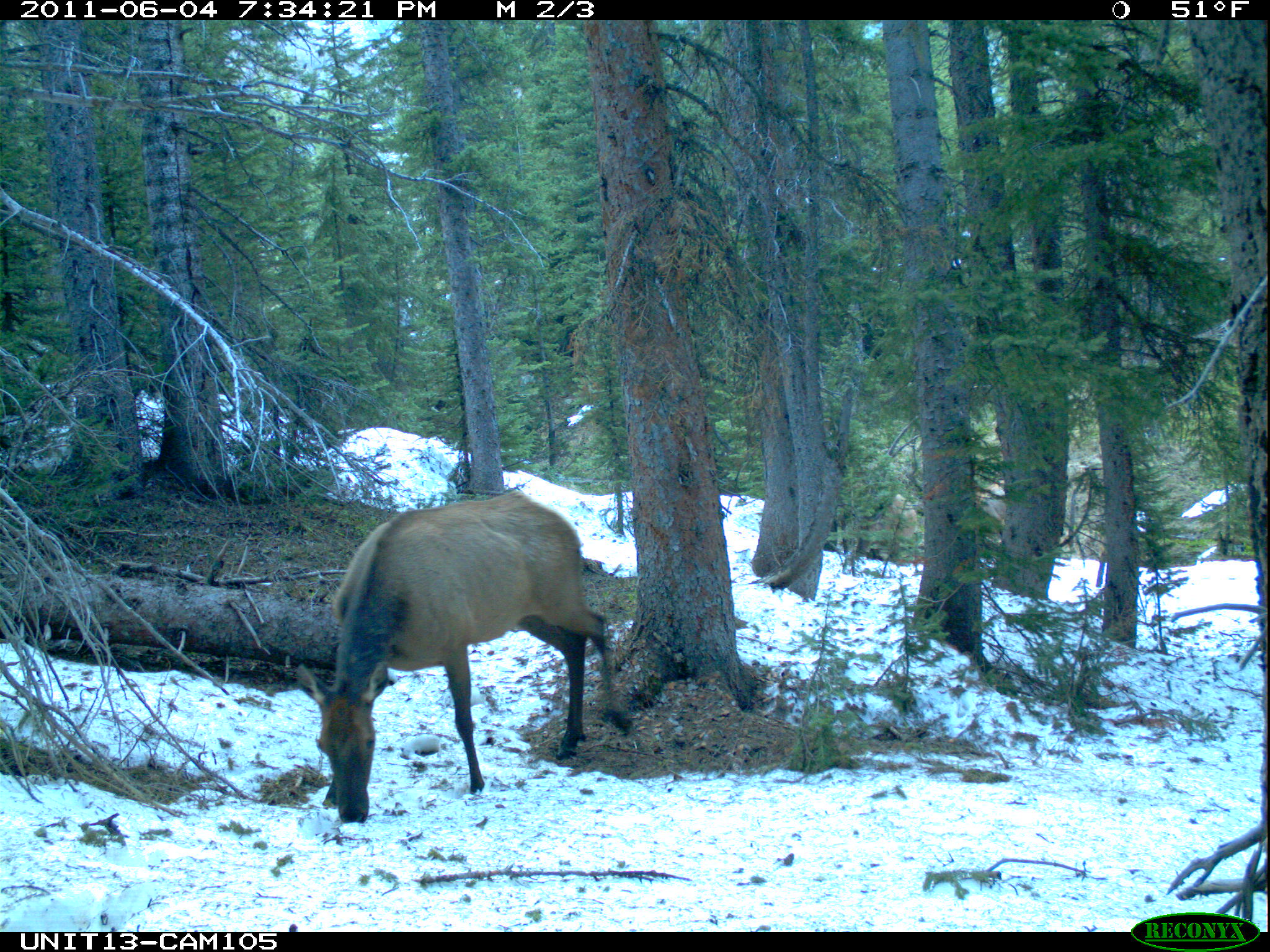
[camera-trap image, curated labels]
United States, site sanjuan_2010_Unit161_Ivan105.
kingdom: Animalia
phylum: Chordata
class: Mammalia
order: Artiodactyla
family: Cervidae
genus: Cervus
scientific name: Cervus elaphus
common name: red deer